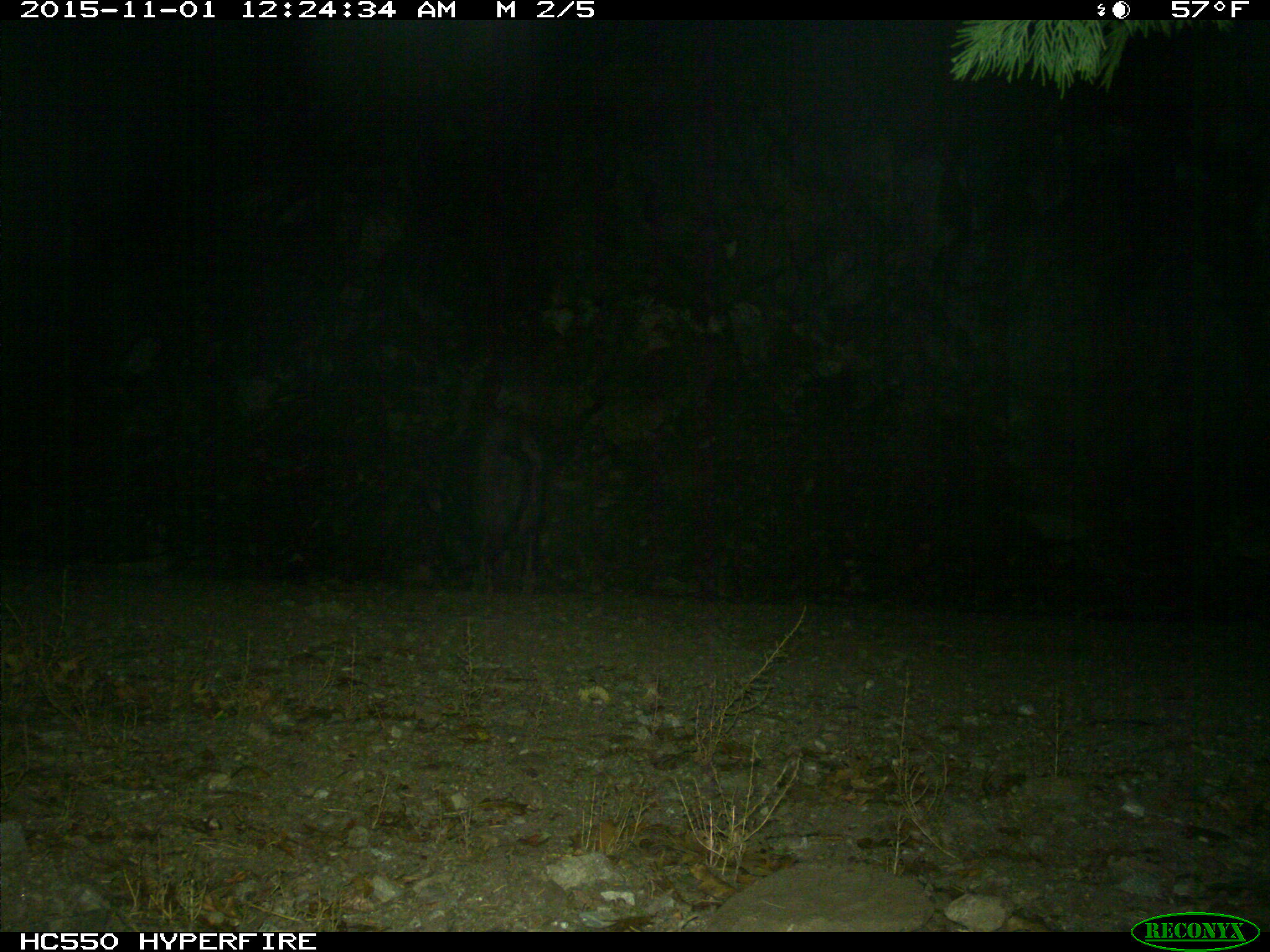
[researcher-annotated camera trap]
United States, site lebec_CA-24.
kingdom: Animalia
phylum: Chordata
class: Mammalia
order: Artiodactyla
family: Suidae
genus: Sus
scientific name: Sus scrofa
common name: wild boar